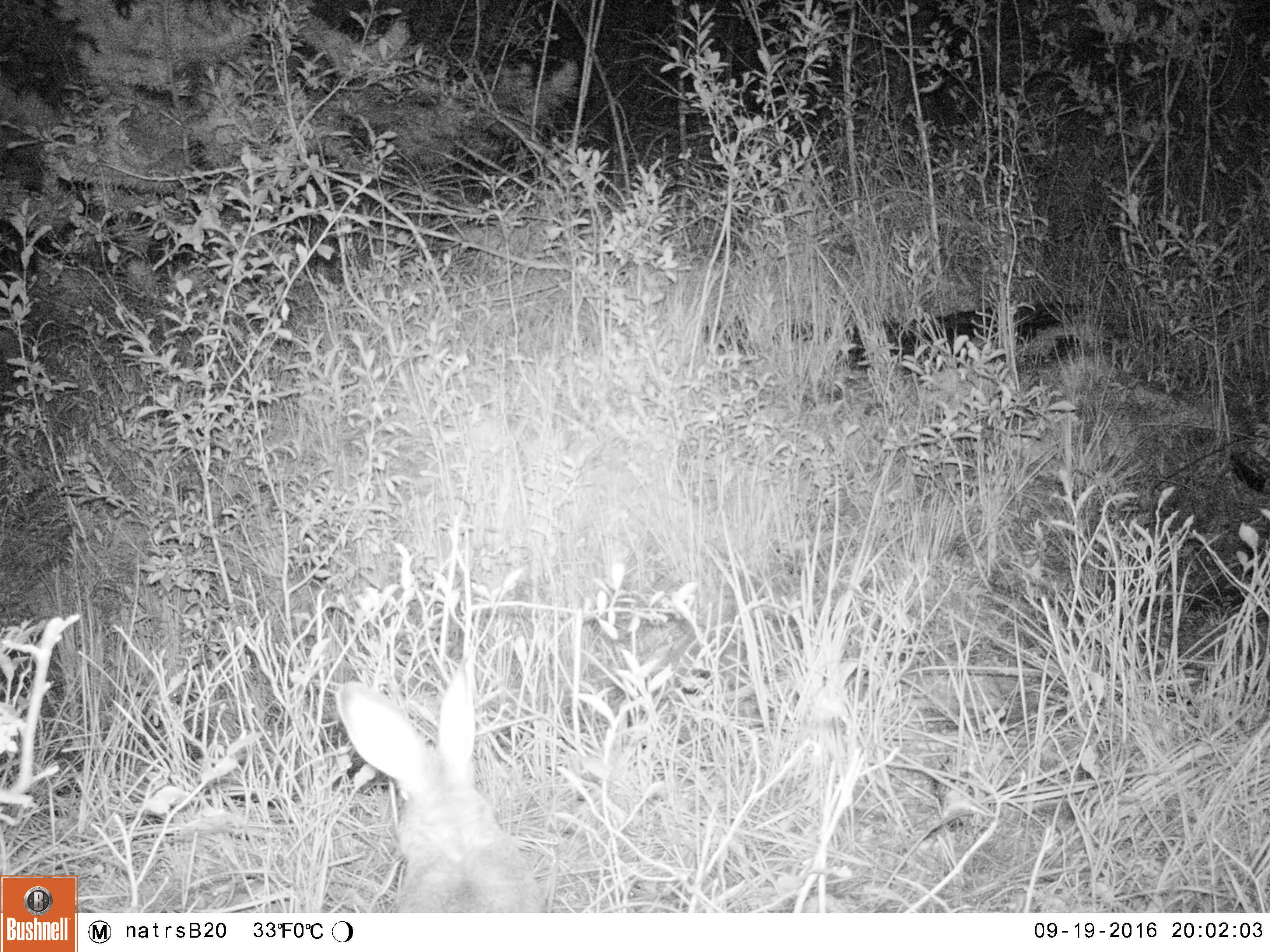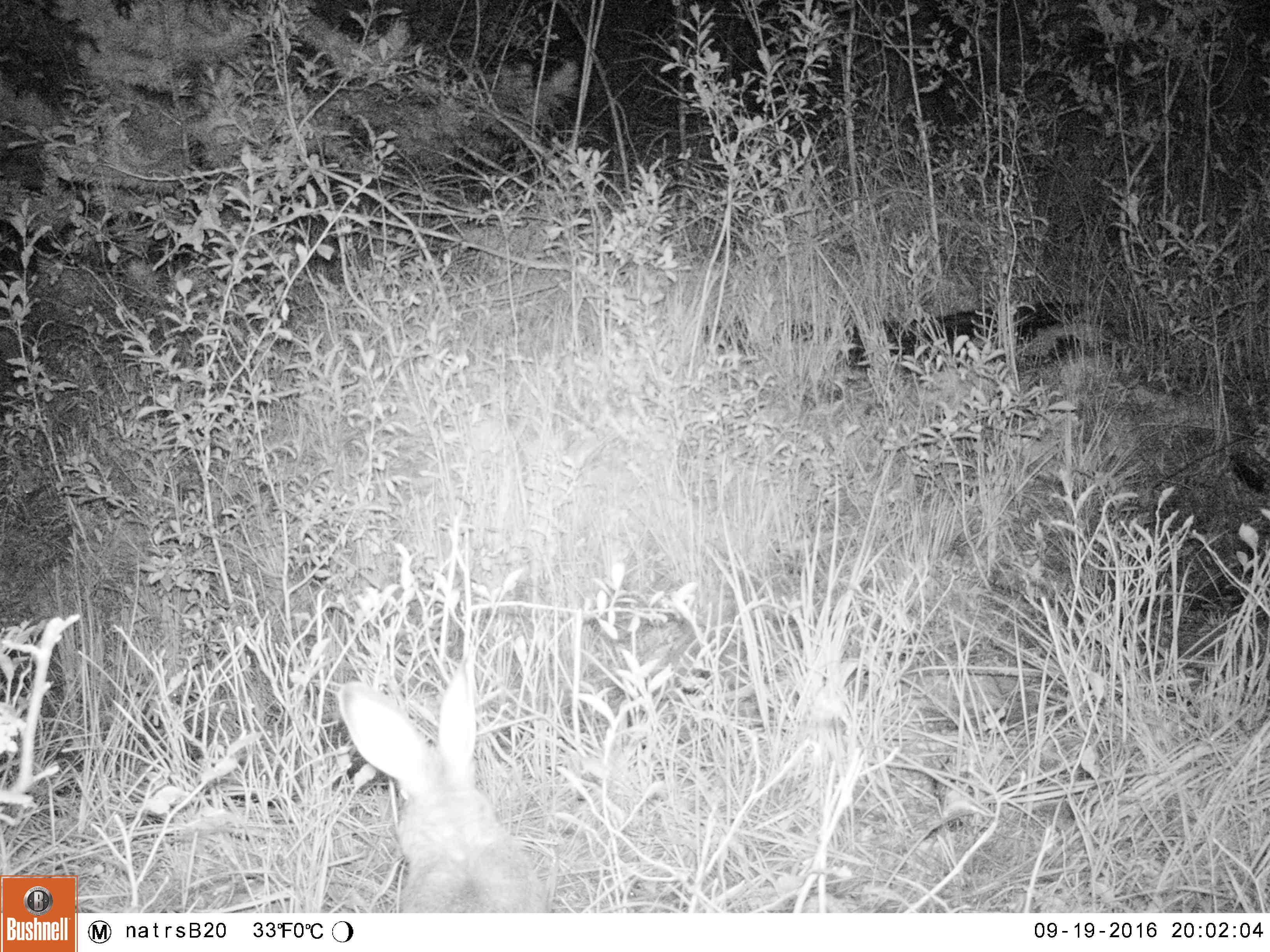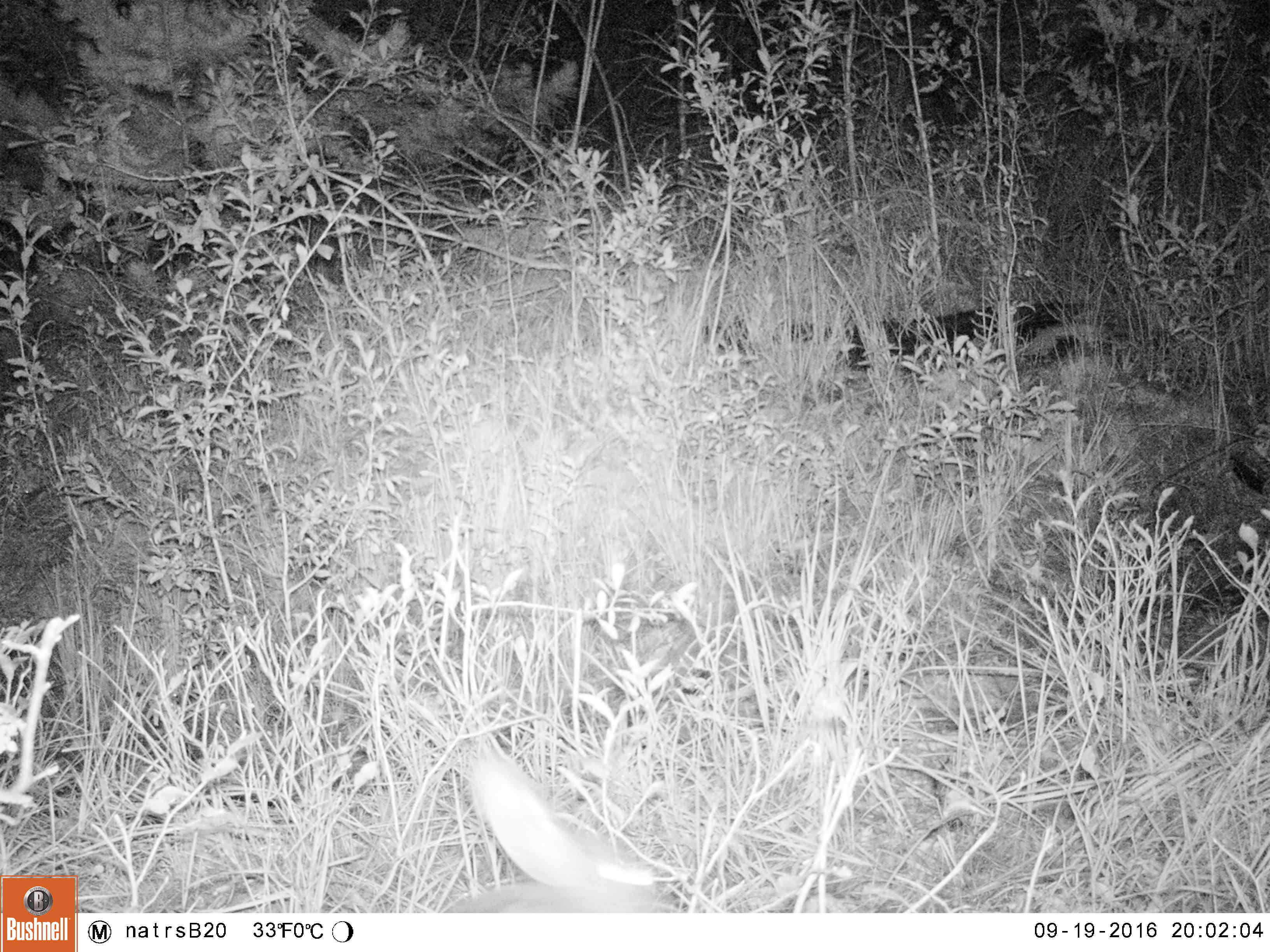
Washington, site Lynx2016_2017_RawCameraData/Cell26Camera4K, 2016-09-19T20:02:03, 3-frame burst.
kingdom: Animalia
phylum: Chordata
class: Mammalia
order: Lagomorpha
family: Leporidae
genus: Lepus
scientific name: Lepus americanus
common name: snowshoe hare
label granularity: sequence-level